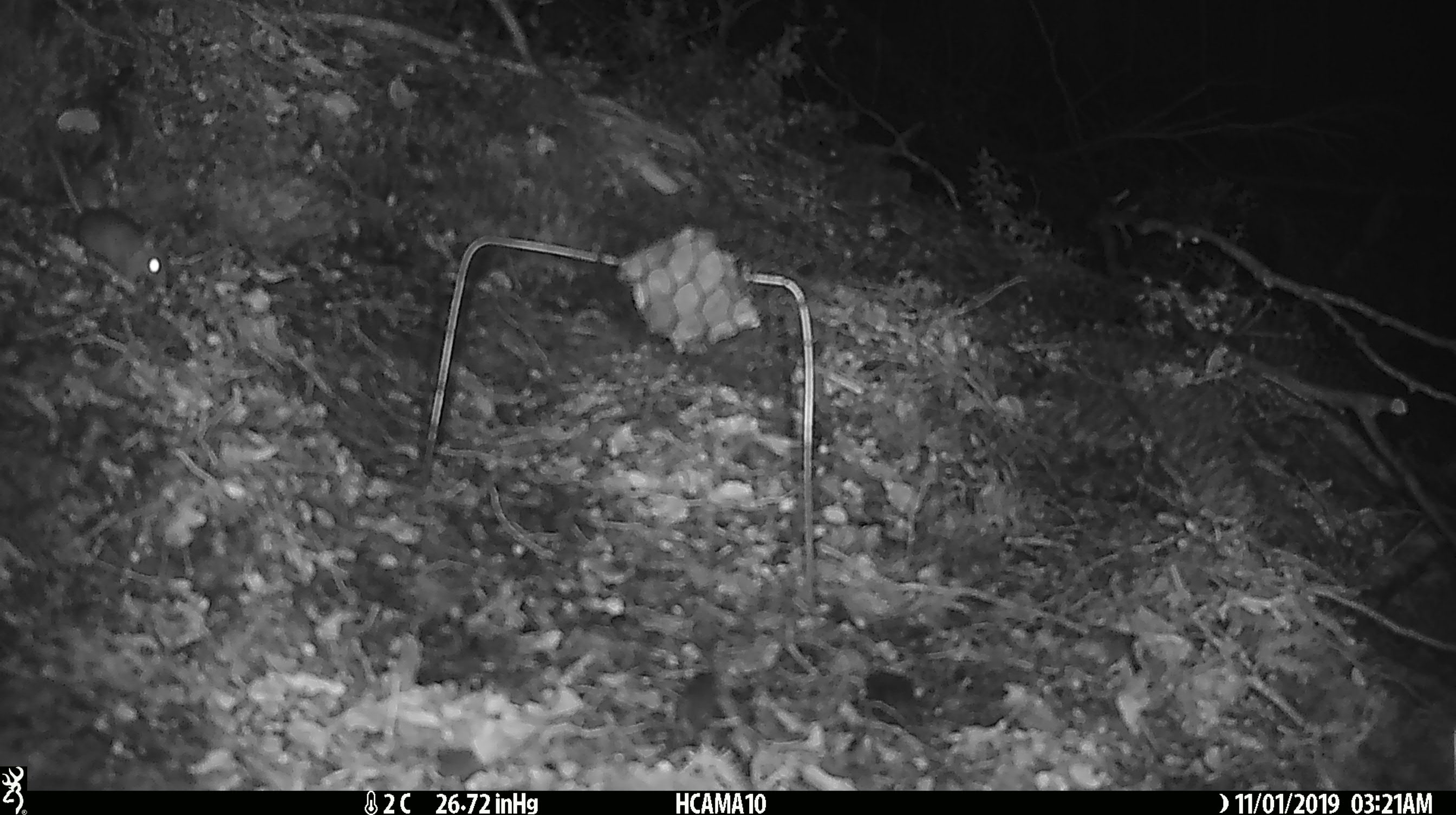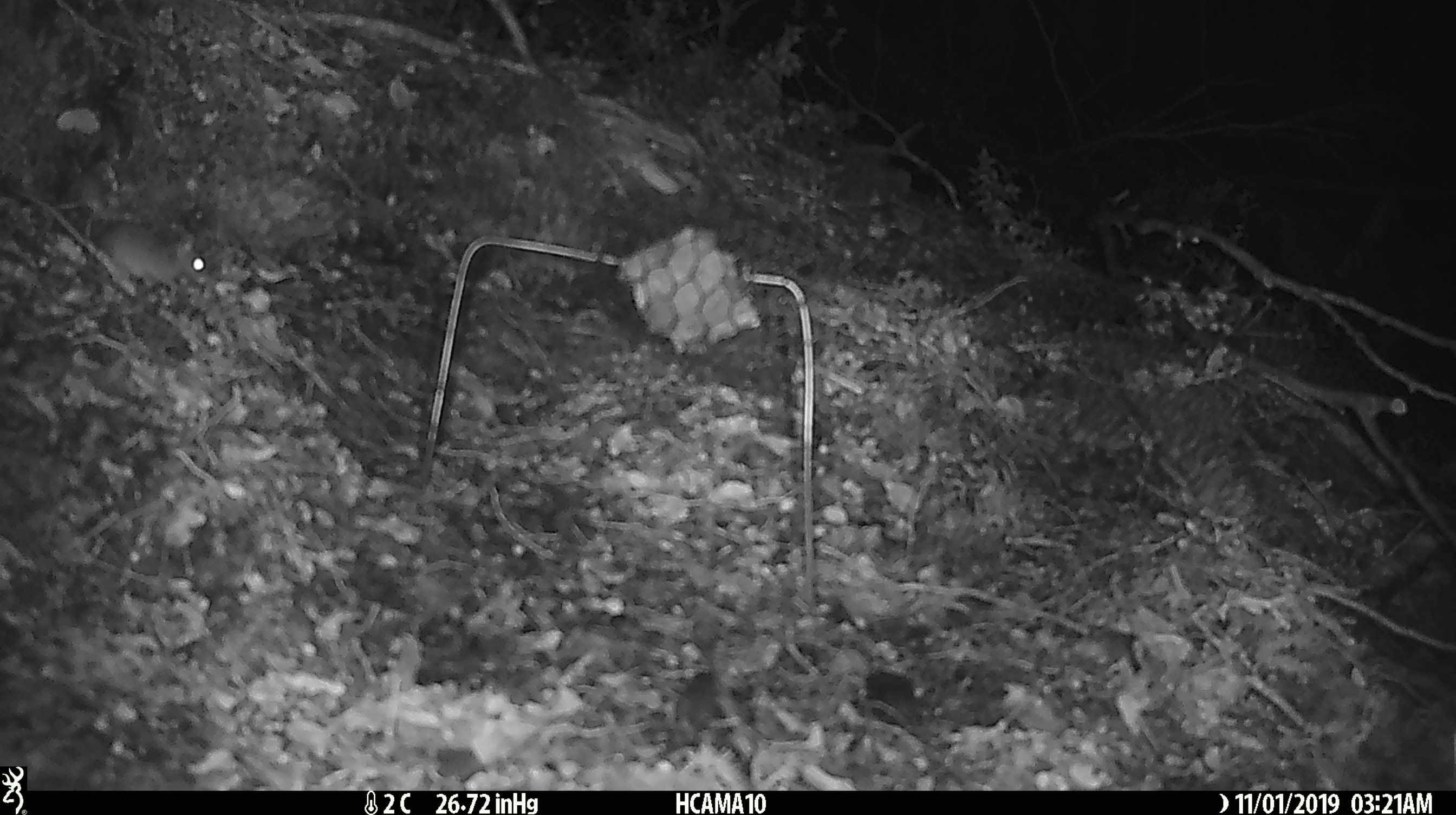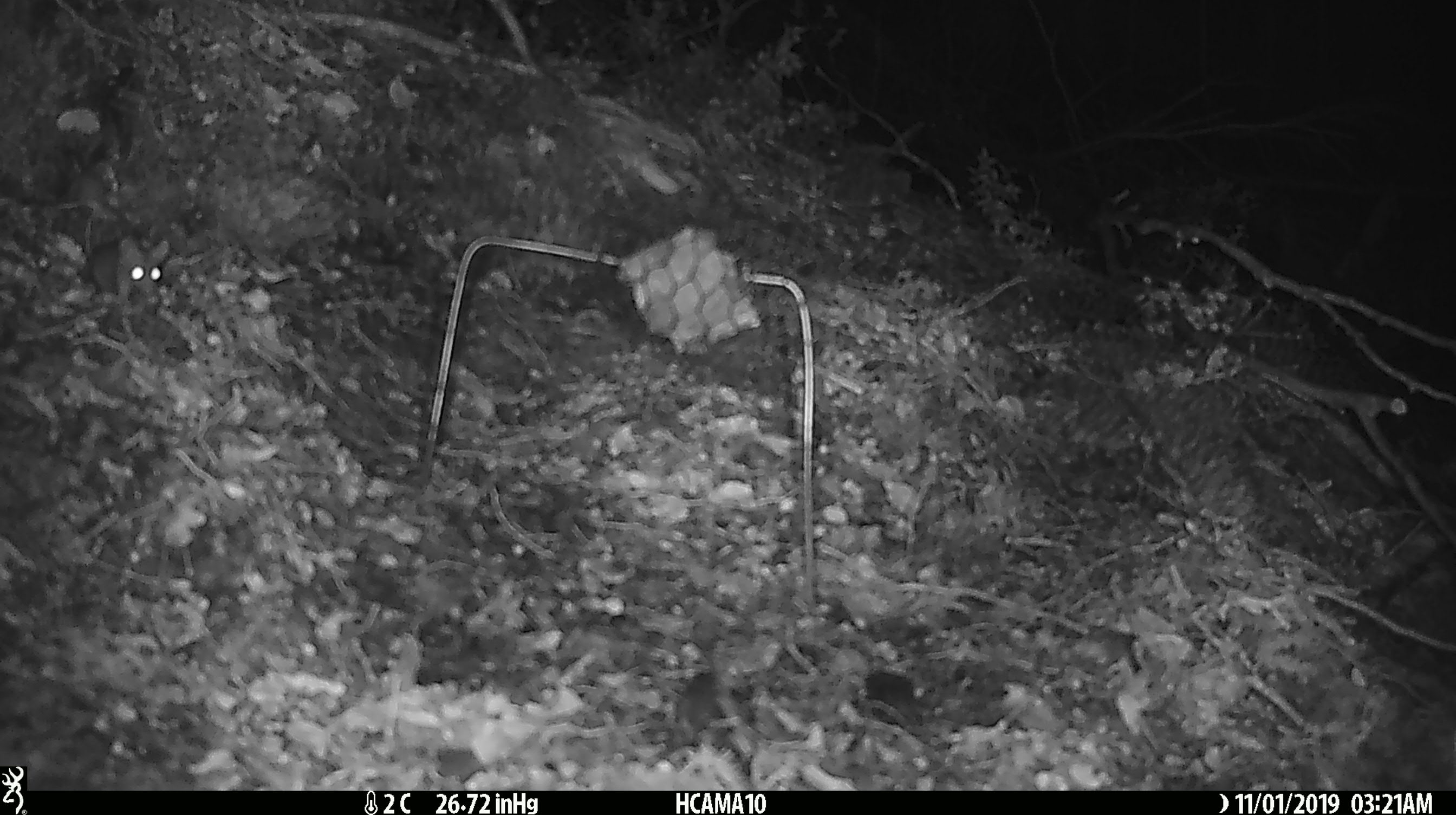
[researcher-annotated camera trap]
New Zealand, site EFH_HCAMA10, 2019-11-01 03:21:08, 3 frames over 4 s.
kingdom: Animalia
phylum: Chordata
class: Mammalia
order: Rodentia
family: Muridae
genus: Mus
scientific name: Mus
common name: mouse